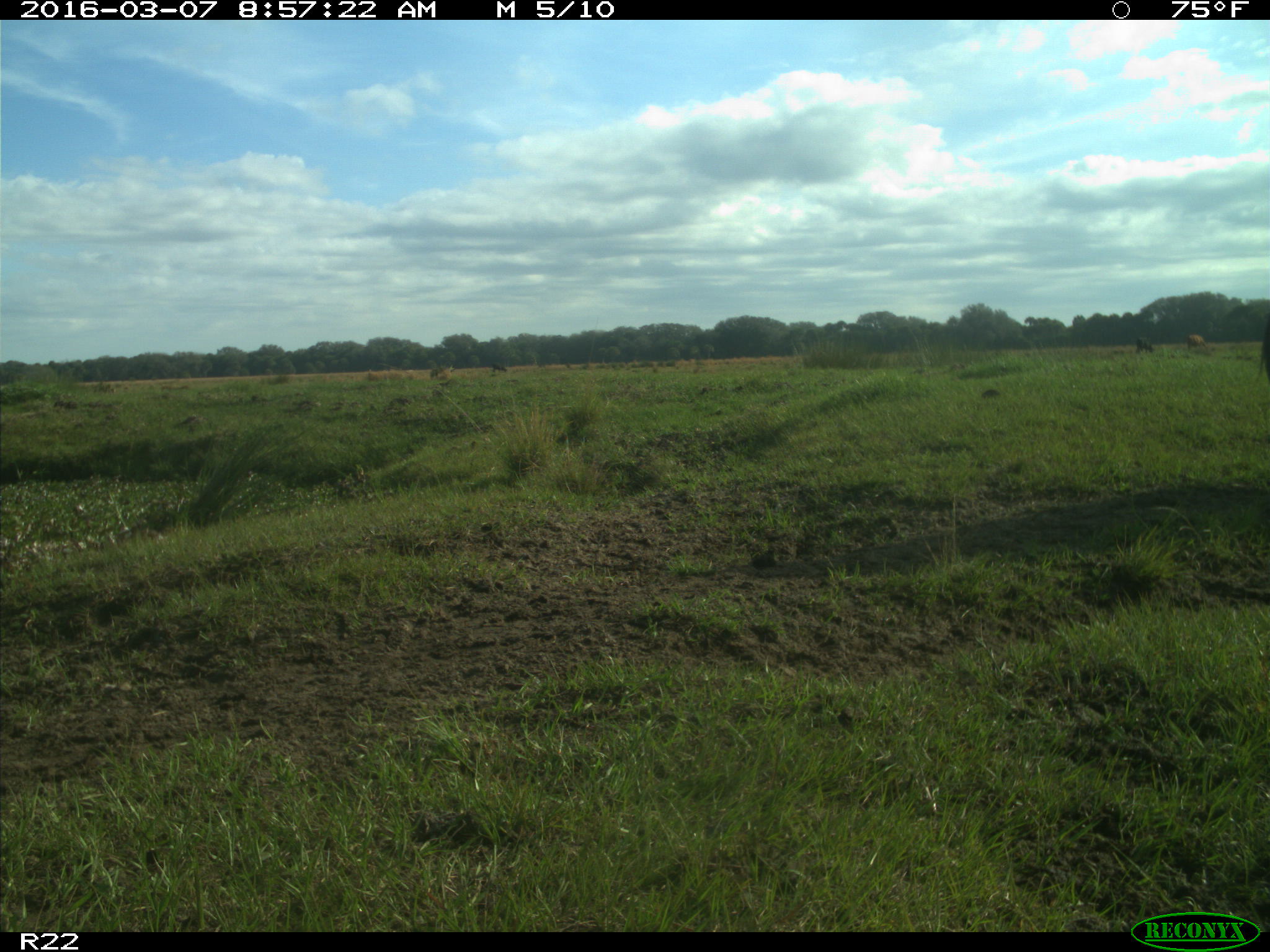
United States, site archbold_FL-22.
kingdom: Animalia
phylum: Chordata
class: Mammalia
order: Artiodactyla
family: Bovidae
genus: Bos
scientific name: Bos taurus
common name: domestic cow